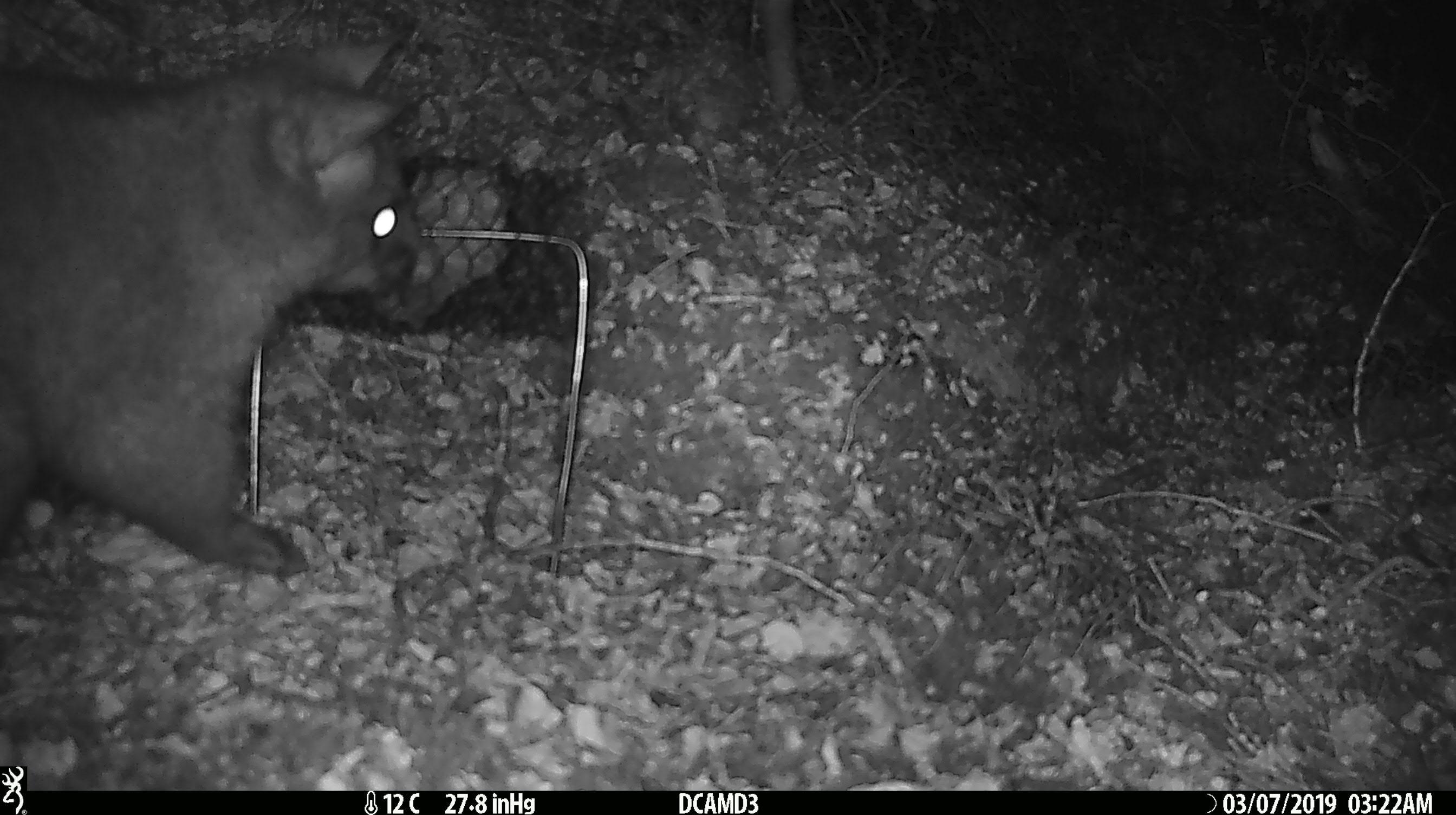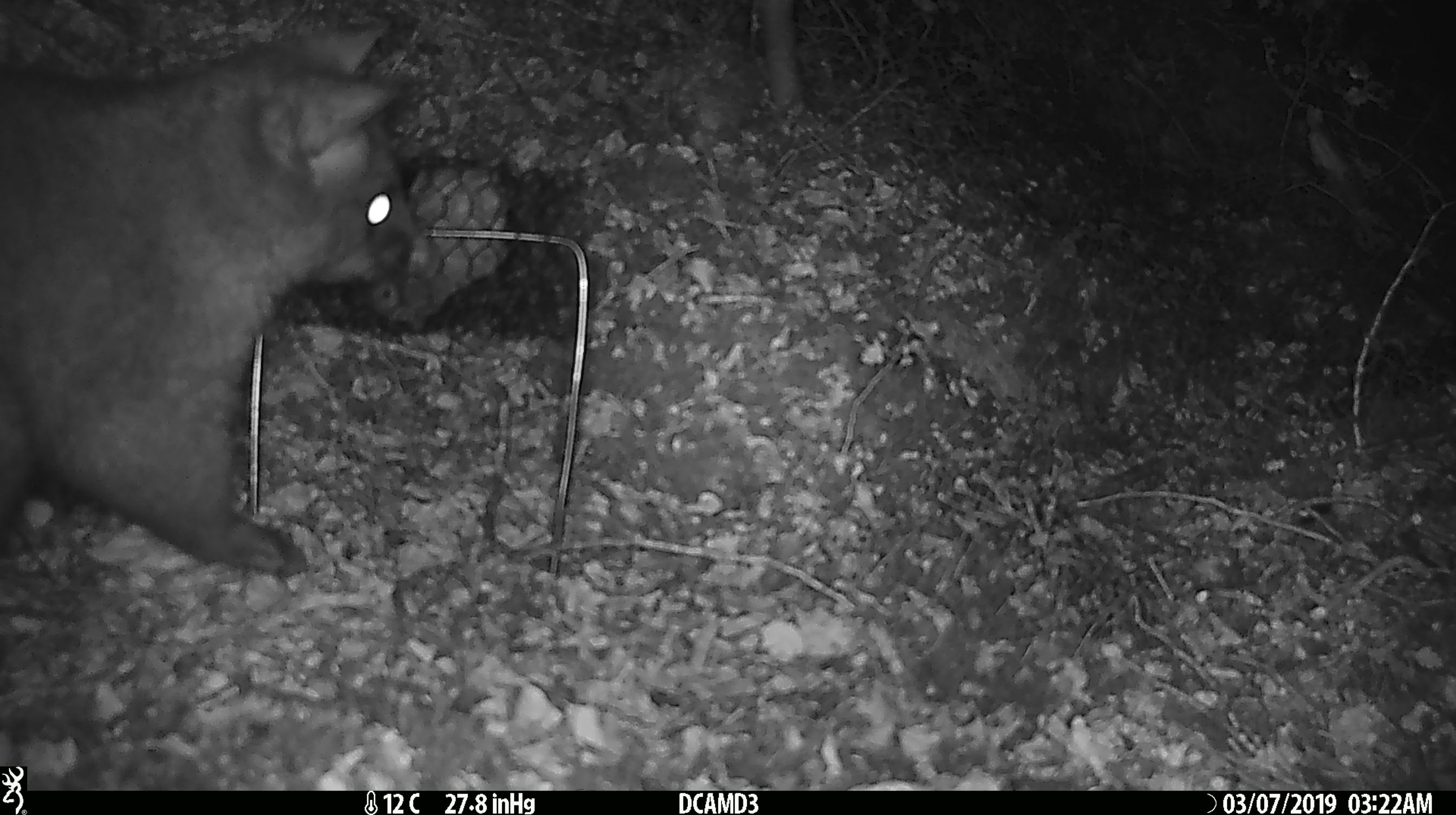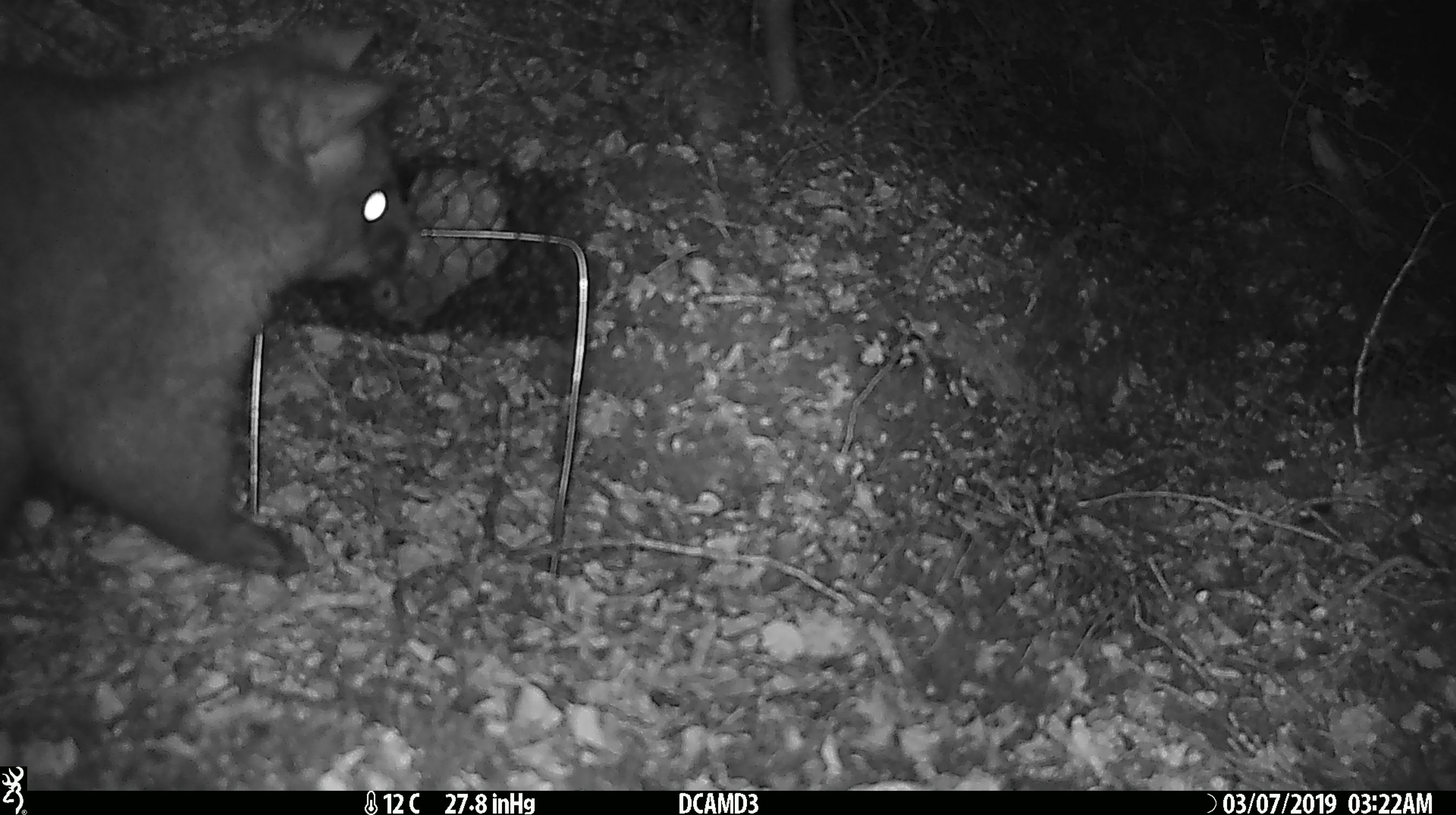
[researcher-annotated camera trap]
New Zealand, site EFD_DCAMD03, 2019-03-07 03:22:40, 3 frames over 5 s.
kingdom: Animalia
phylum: Chordata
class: Mammalia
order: Diprotodontia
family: Phalangeridae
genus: Trichosurus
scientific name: Trichosurus vulpecula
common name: common brushtail possum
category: possum